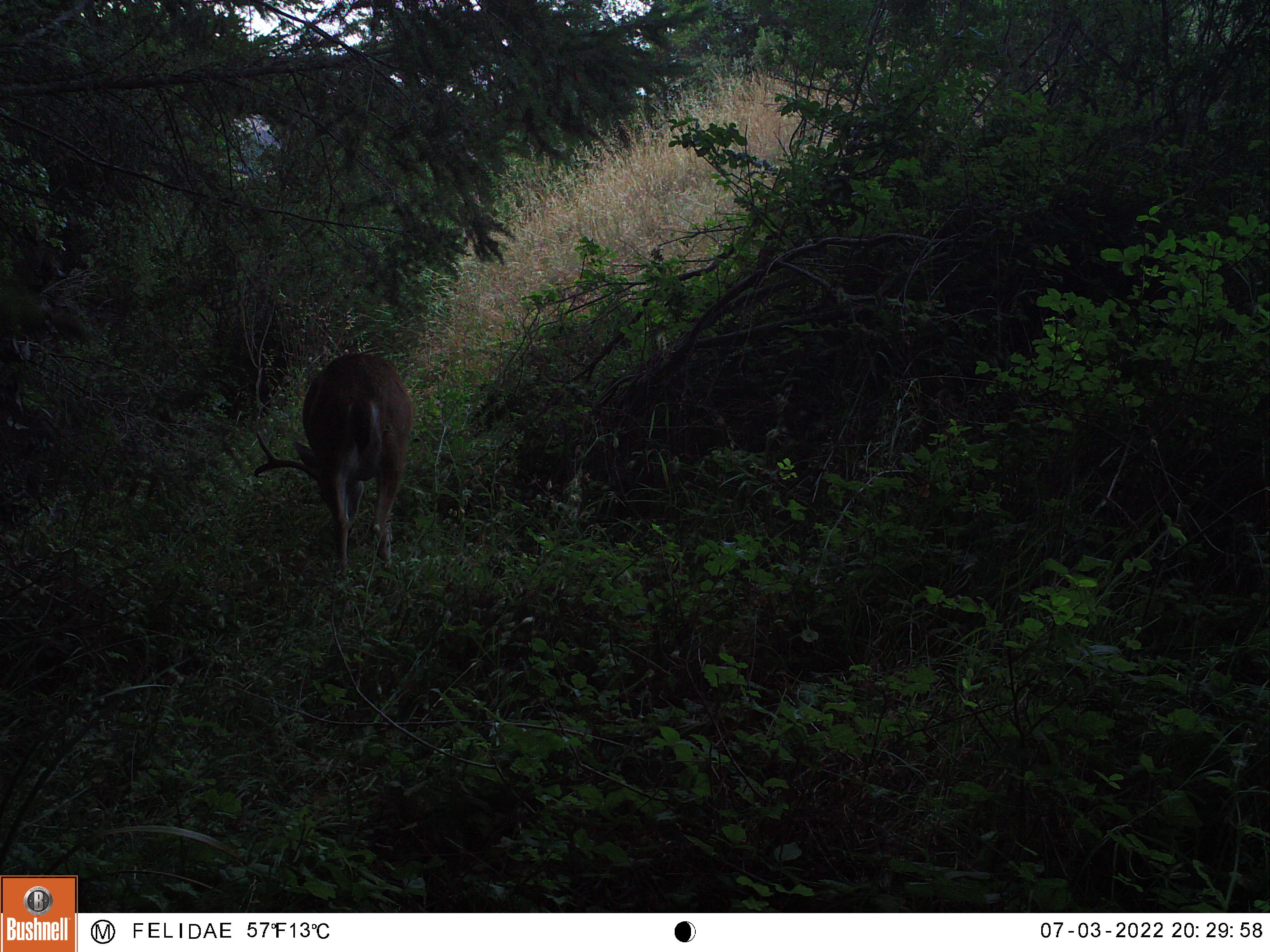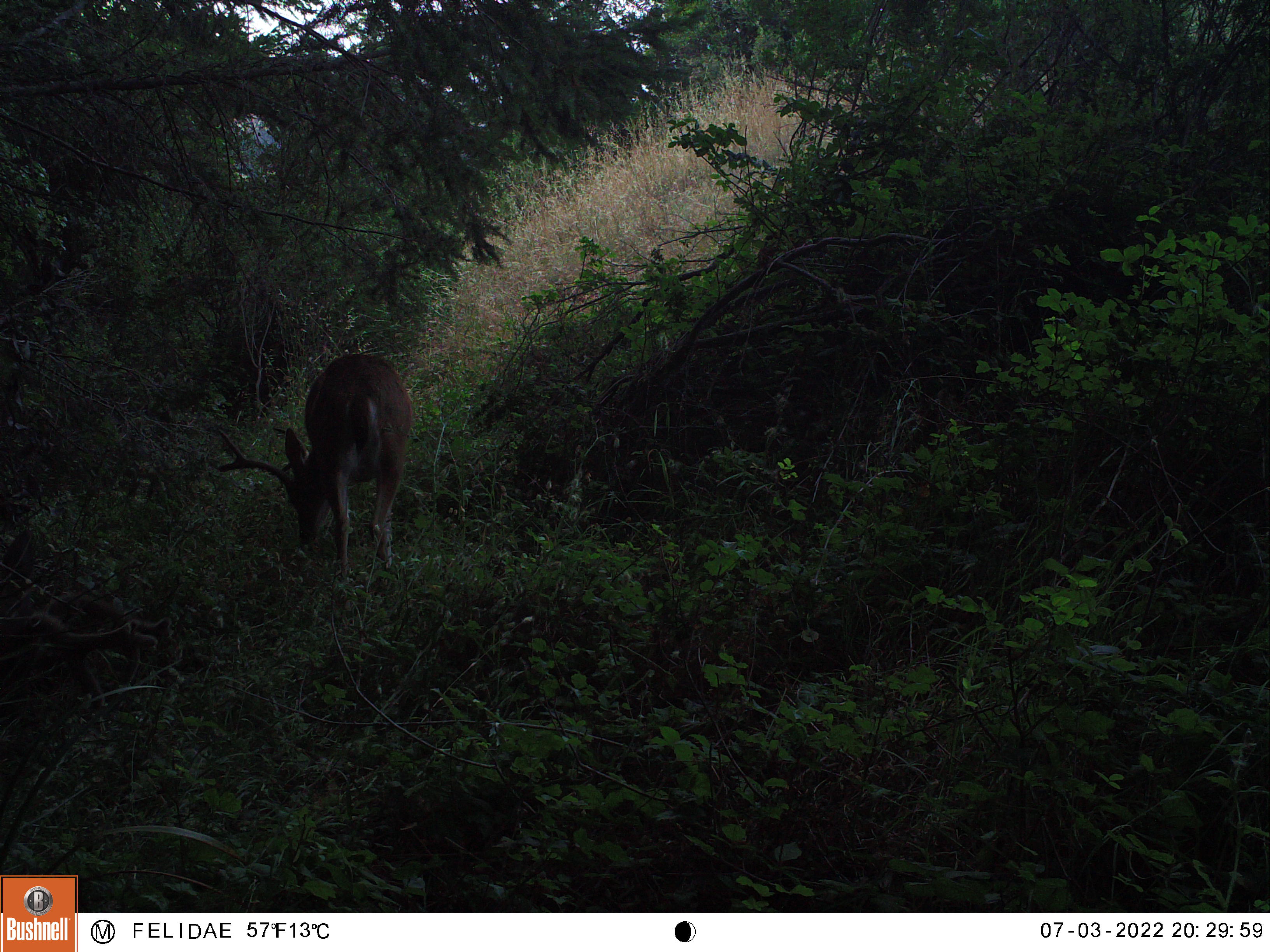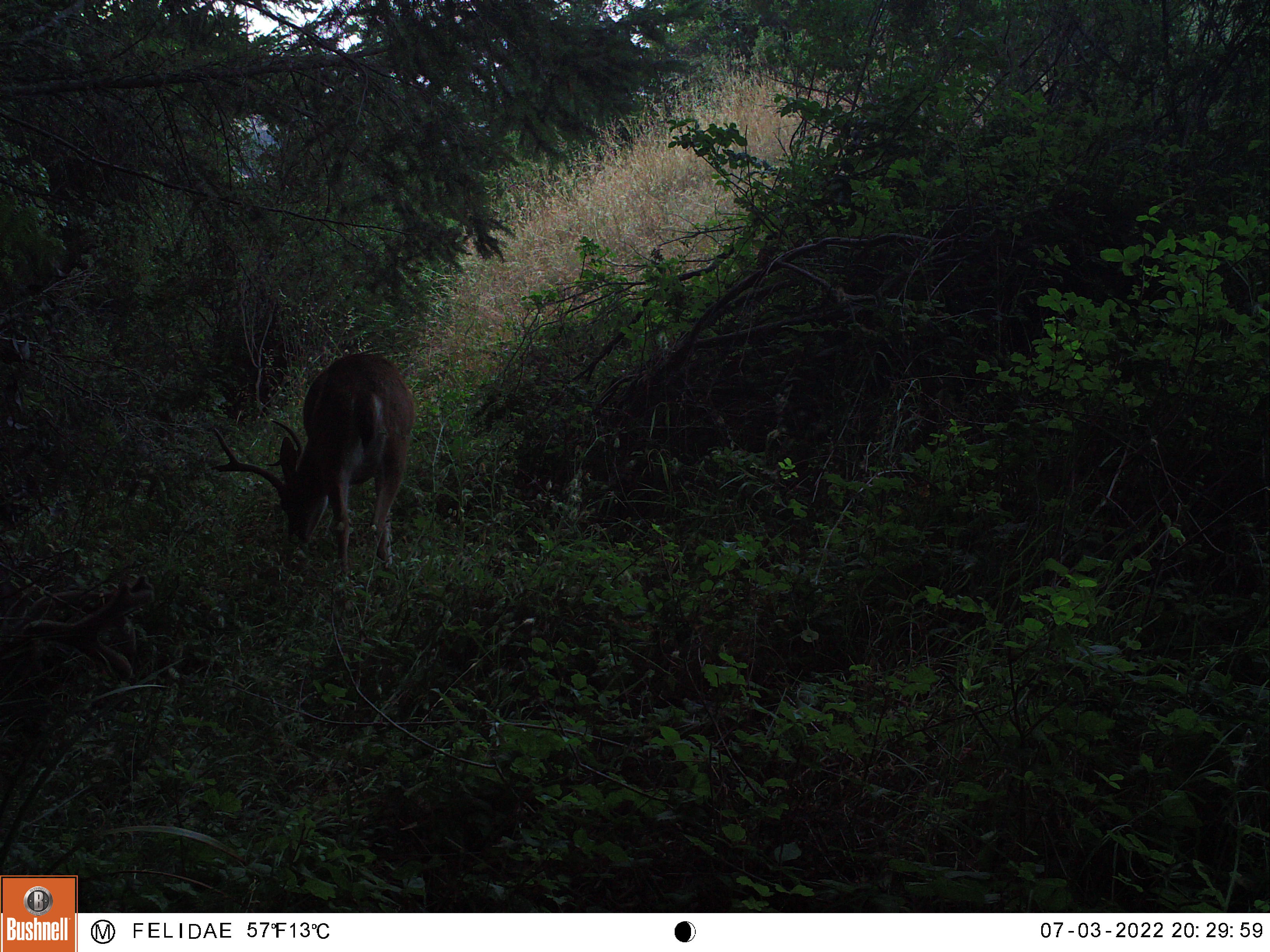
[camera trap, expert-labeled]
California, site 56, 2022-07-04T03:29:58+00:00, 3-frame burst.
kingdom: Animalia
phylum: Chordata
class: Mammalia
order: Artiodactyla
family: Cervidae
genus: Odocoileus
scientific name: Odocoileus hemionus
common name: mule deer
Mule deer (Odocoileus hemionus).